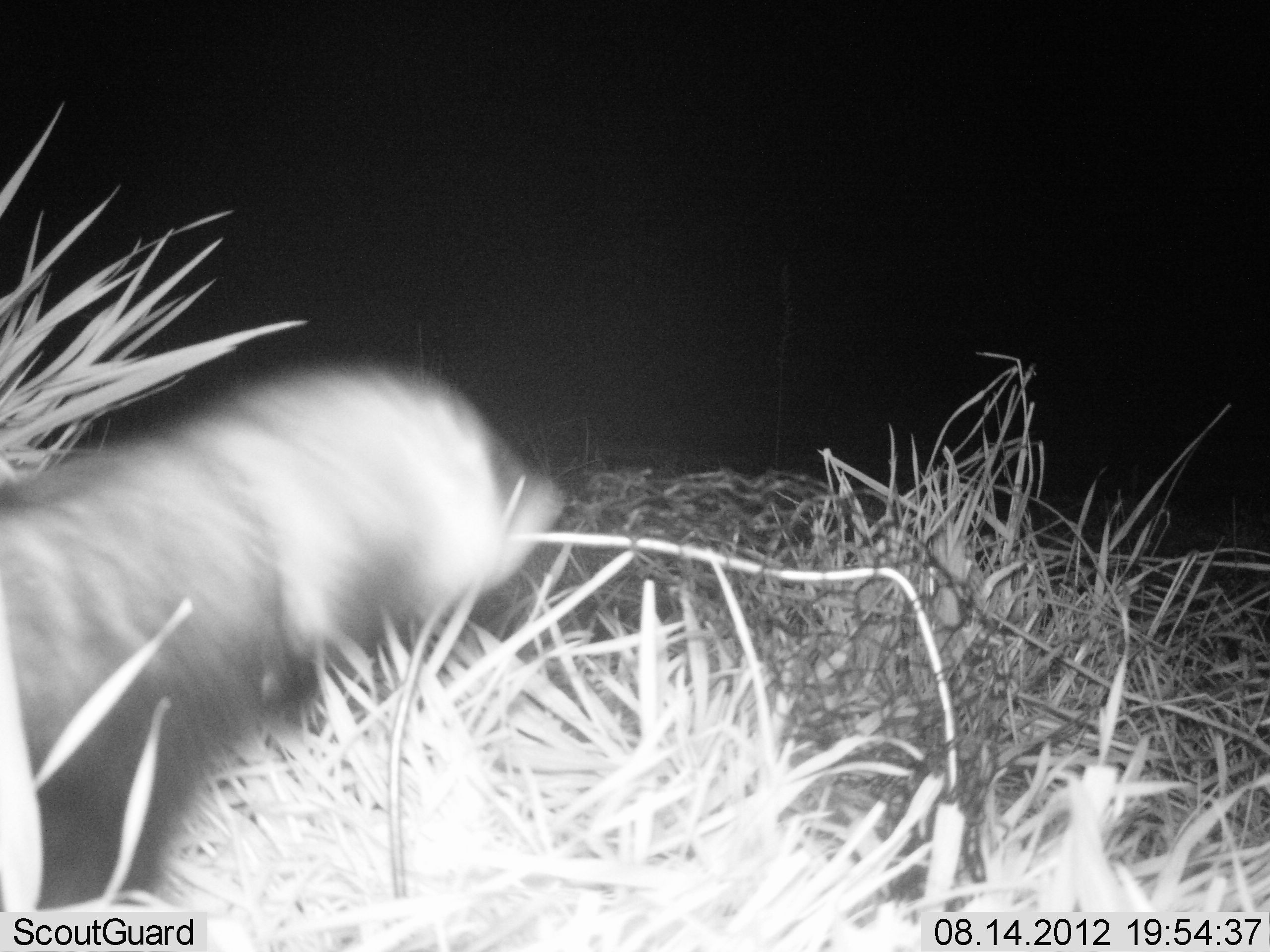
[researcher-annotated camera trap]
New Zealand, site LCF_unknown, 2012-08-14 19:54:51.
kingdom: Animalia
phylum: Chordata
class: Mammalia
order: Carnivora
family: Mustelidae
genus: Mustela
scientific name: Mustela furo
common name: ferret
Ferret (Mustela furo).